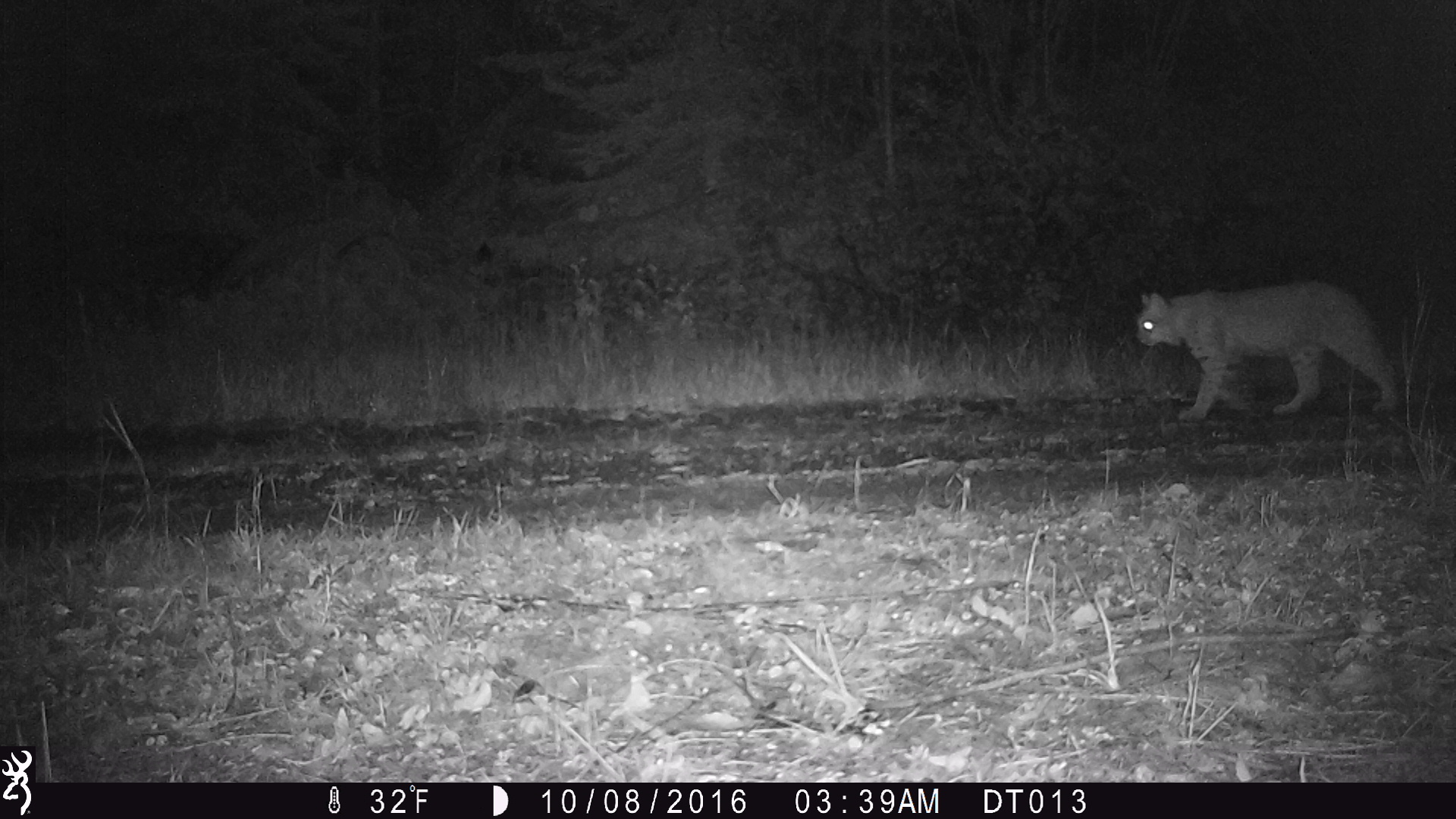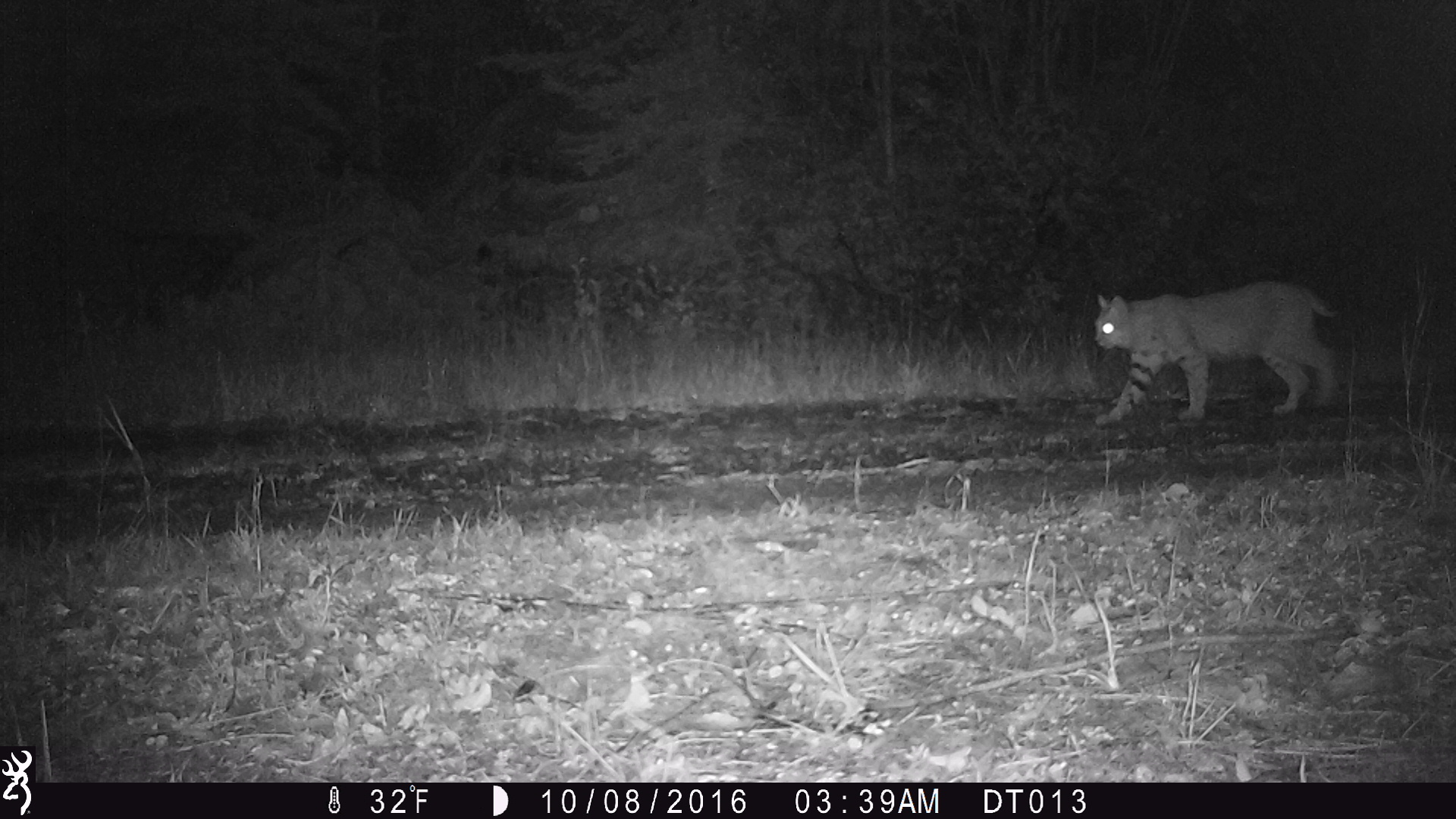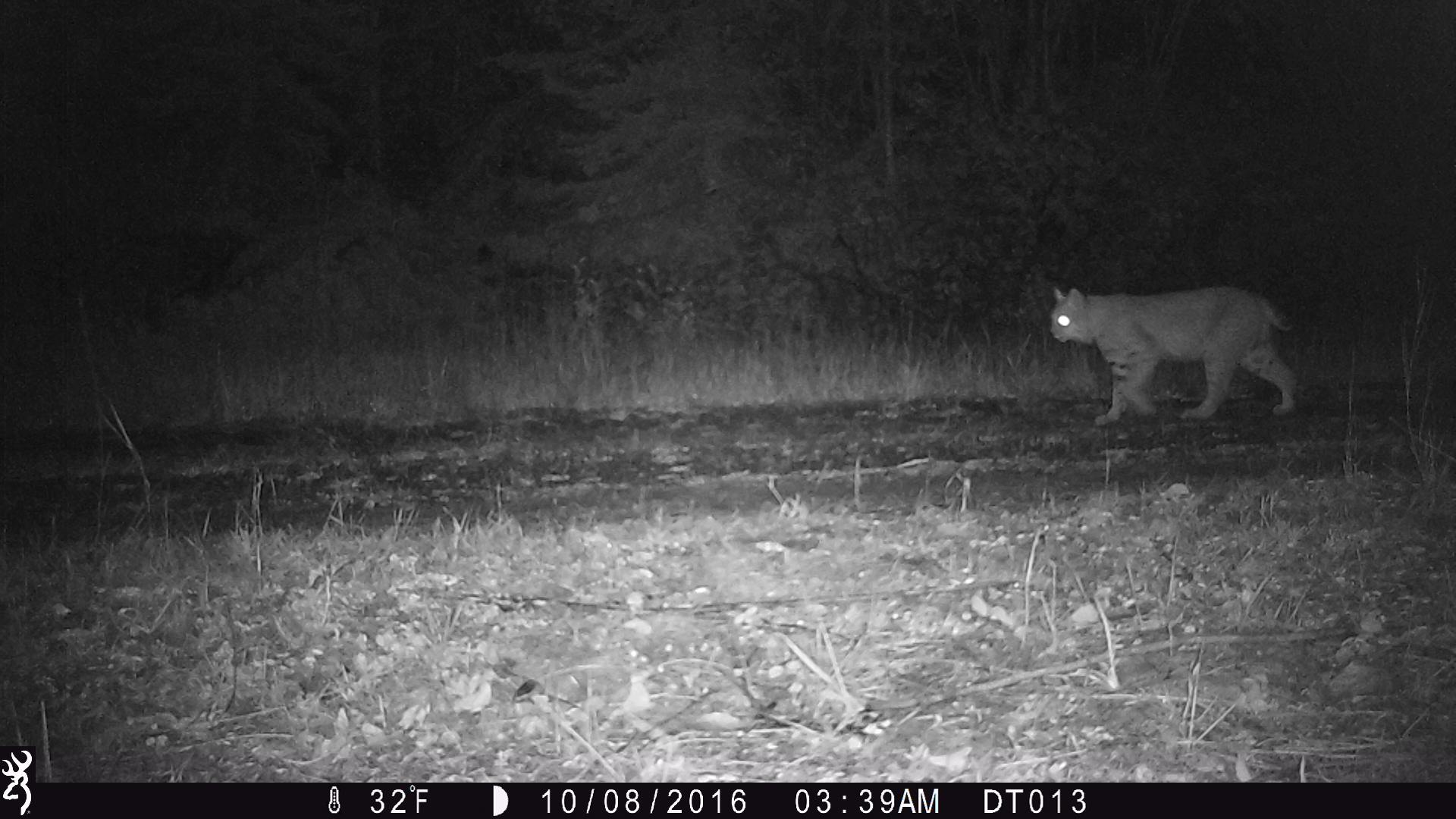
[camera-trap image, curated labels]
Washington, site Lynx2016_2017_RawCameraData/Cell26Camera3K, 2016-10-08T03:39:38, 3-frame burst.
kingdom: Animalia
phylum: Chordata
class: Mammalia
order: Carnivora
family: Felidae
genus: Lynx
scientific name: Lynx rufus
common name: bobcat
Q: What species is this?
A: Lynx rufus (bobcat).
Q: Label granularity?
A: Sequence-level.